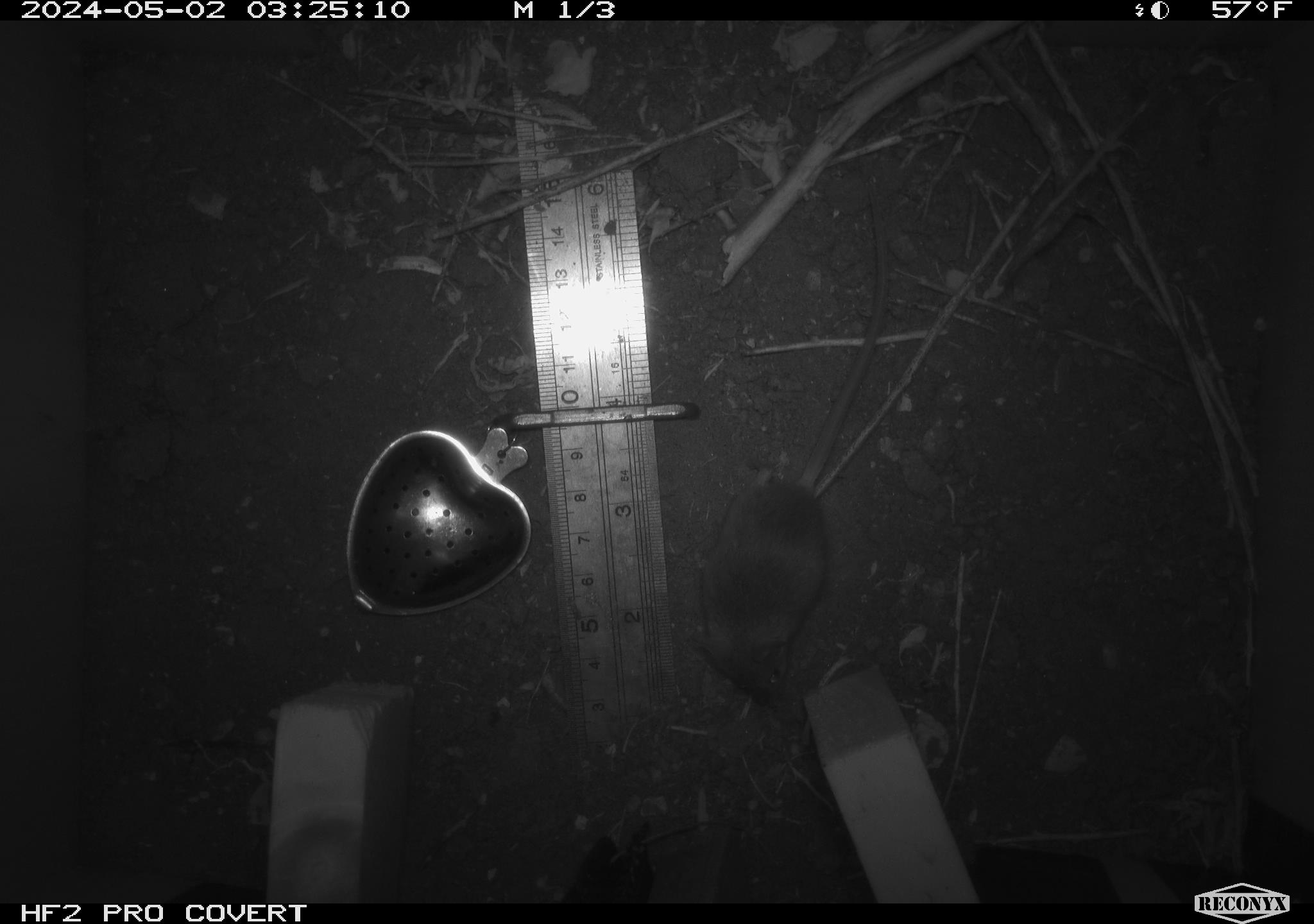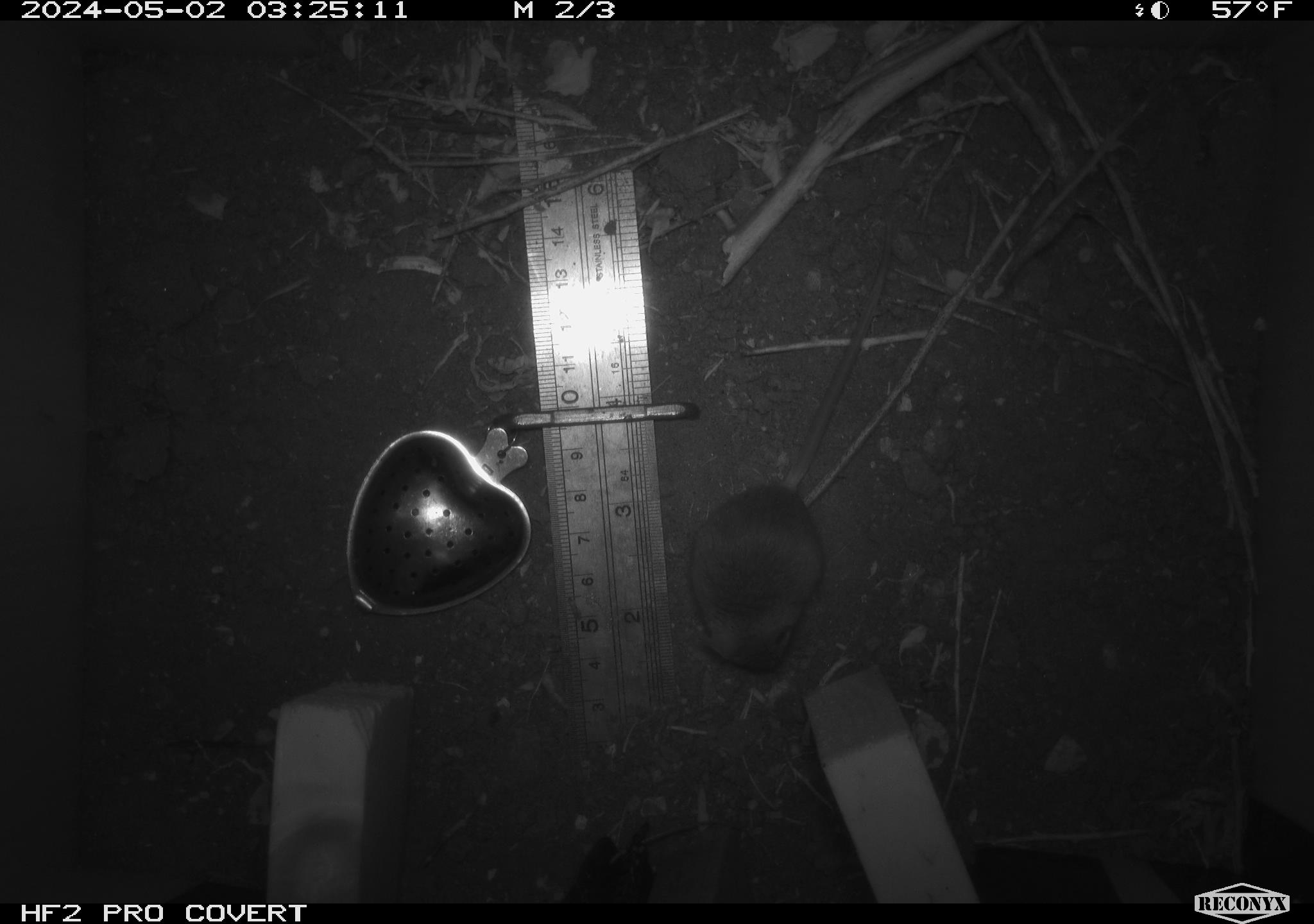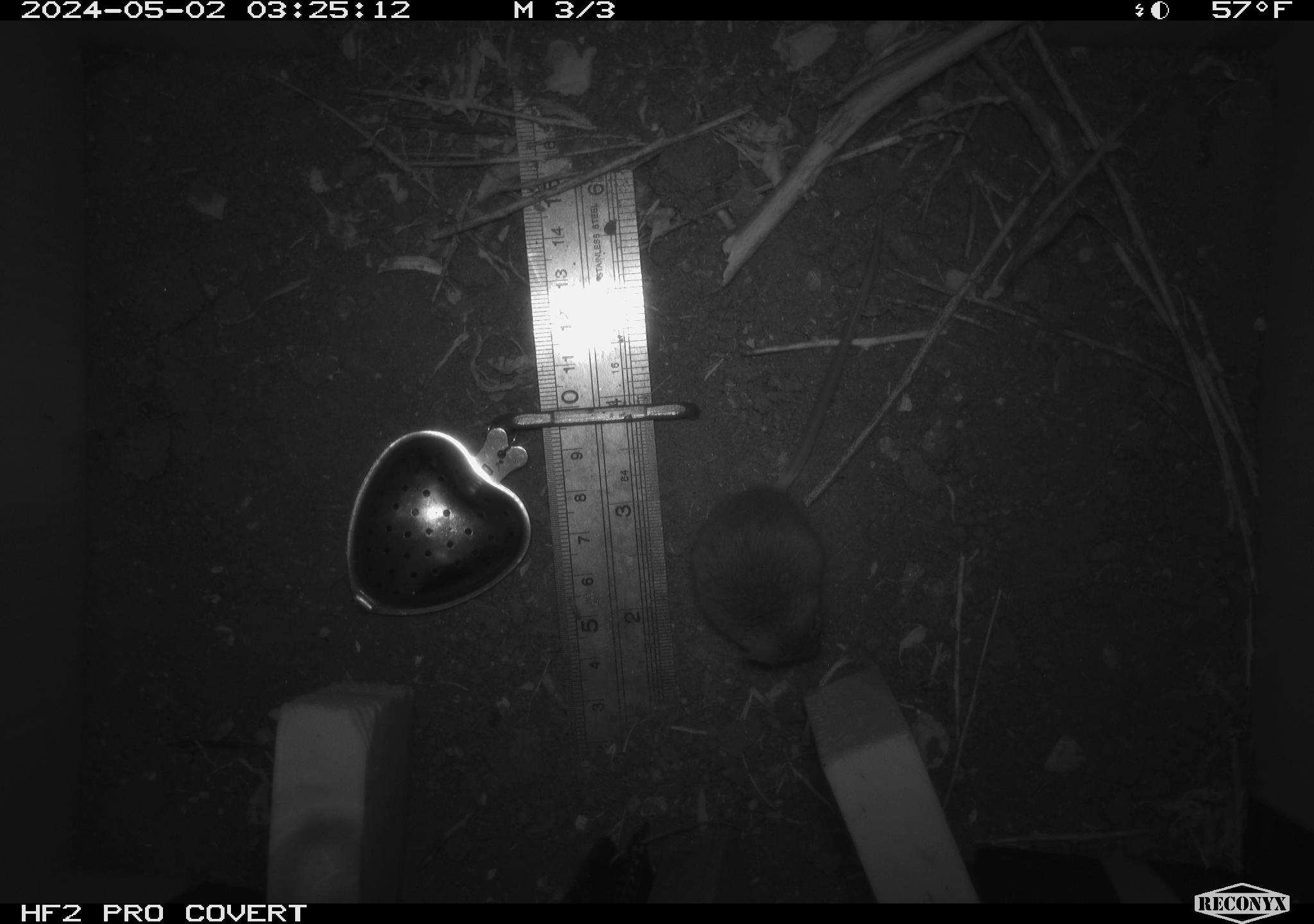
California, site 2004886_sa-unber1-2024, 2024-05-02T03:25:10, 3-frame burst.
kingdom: Animalia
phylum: Chordata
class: Mammalia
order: Rodentia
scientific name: Rodentia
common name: mouse species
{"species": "mouse species (Rodentia)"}